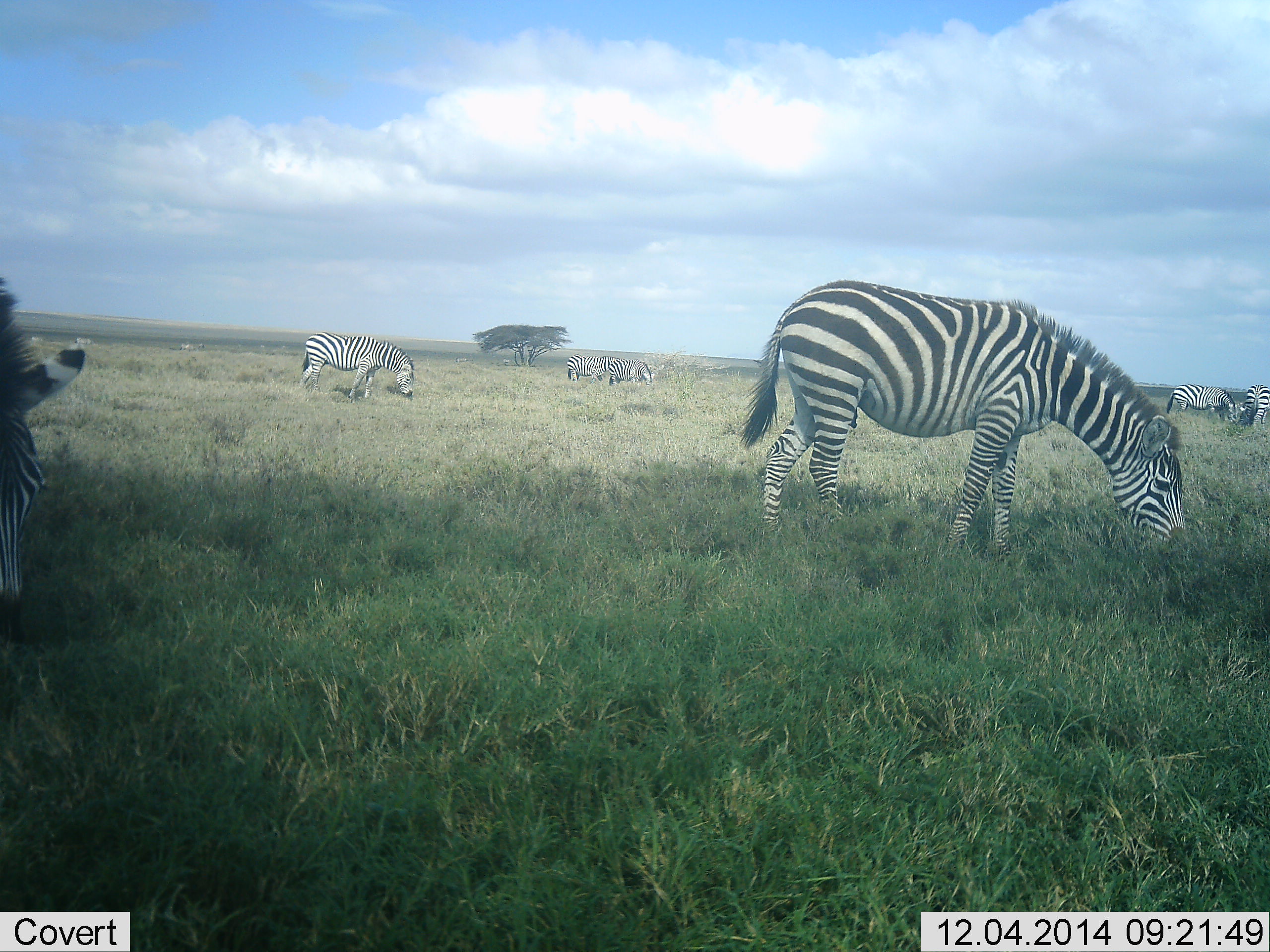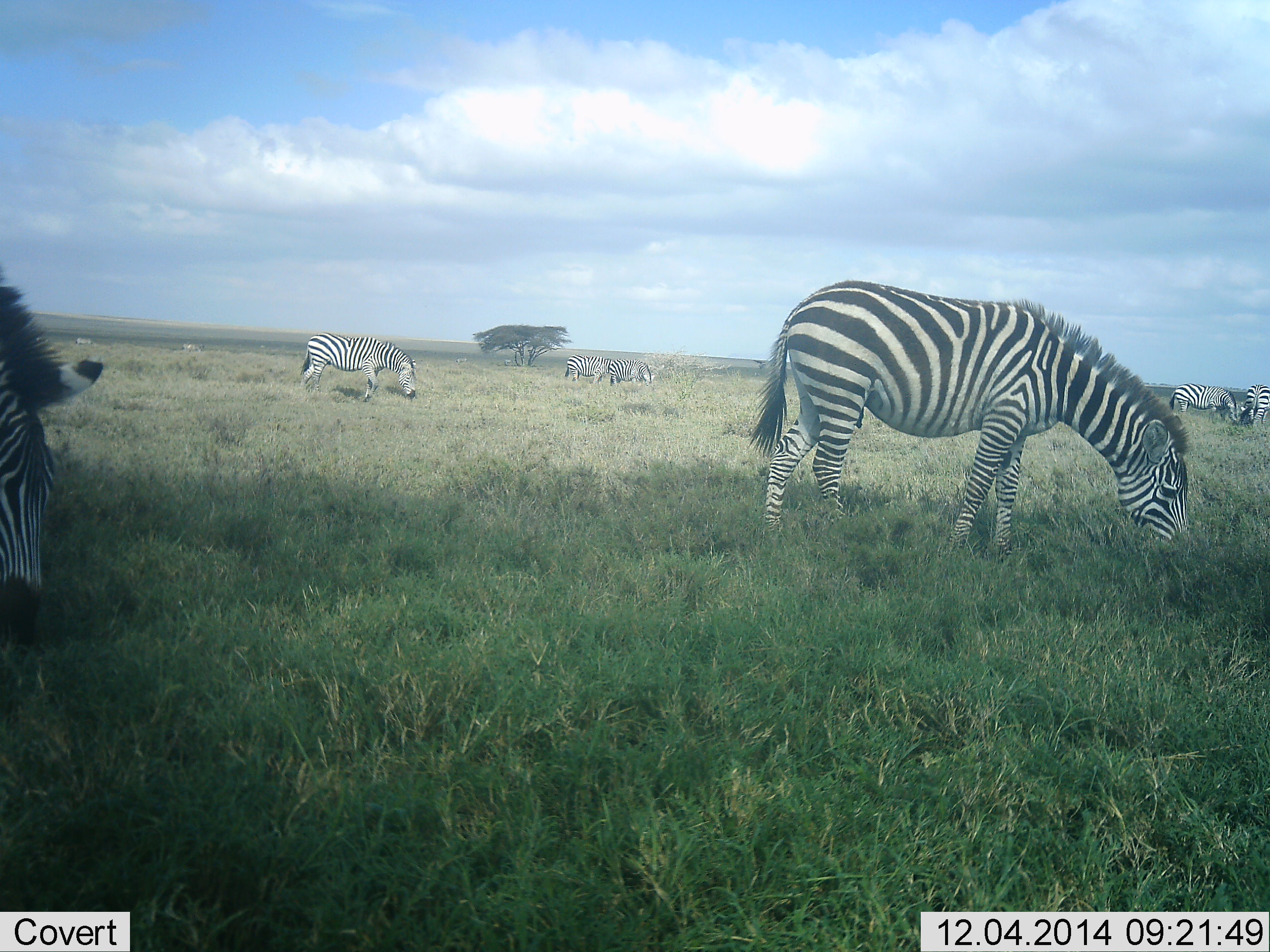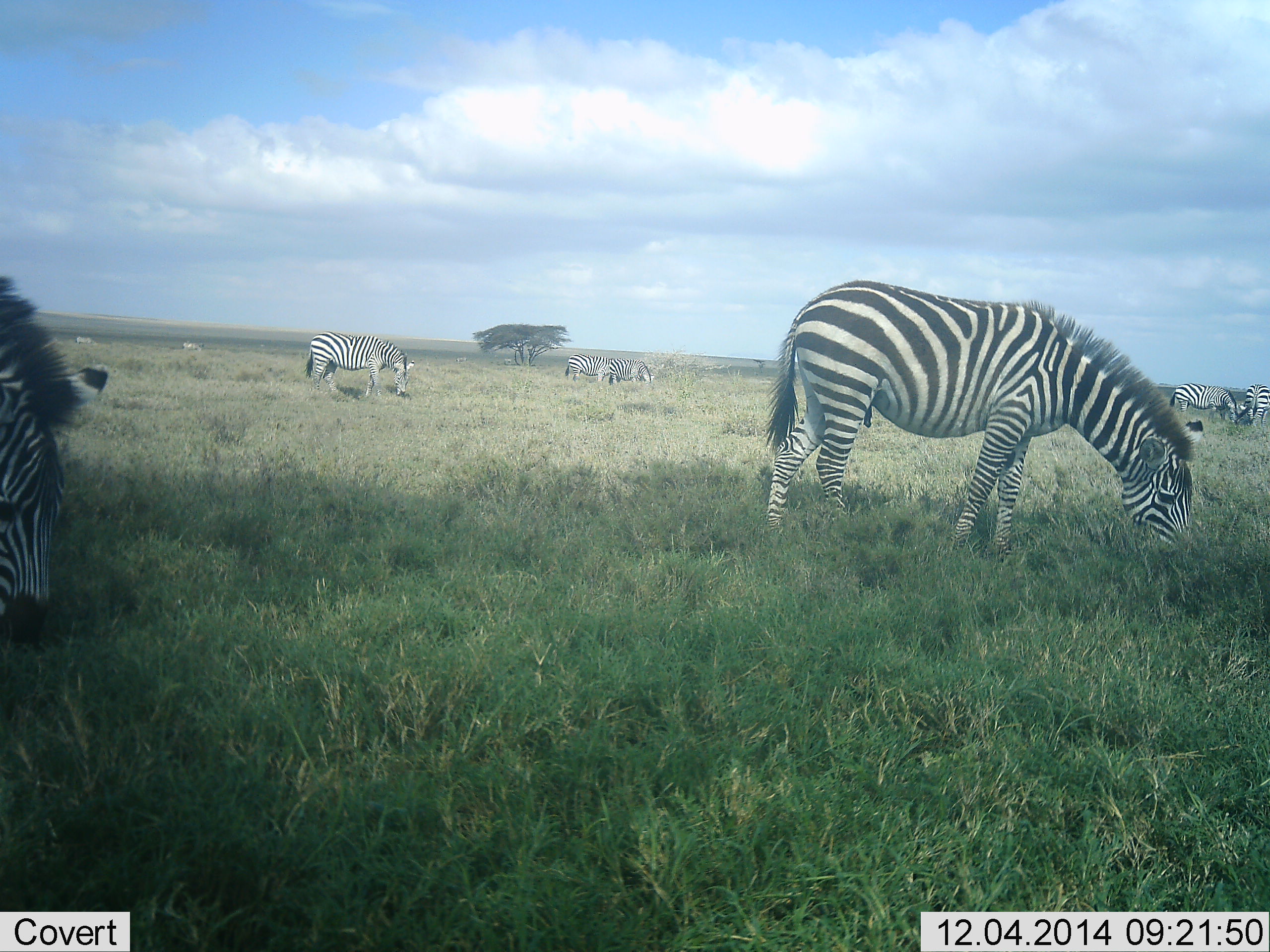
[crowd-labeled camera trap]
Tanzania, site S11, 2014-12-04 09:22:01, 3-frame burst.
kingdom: Animalia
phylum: Chordata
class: Mammalia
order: Perissodactyla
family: Equidae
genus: Equus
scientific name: Equus quagga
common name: plains zebra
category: zebra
Zebra (plains zebra) (Equus quagga), count 7. Behavior (volunteer vote fractions): standing 20%, resting 0%, moving 0%, interacting 0%. Young present (vote fraction): 0%. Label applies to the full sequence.